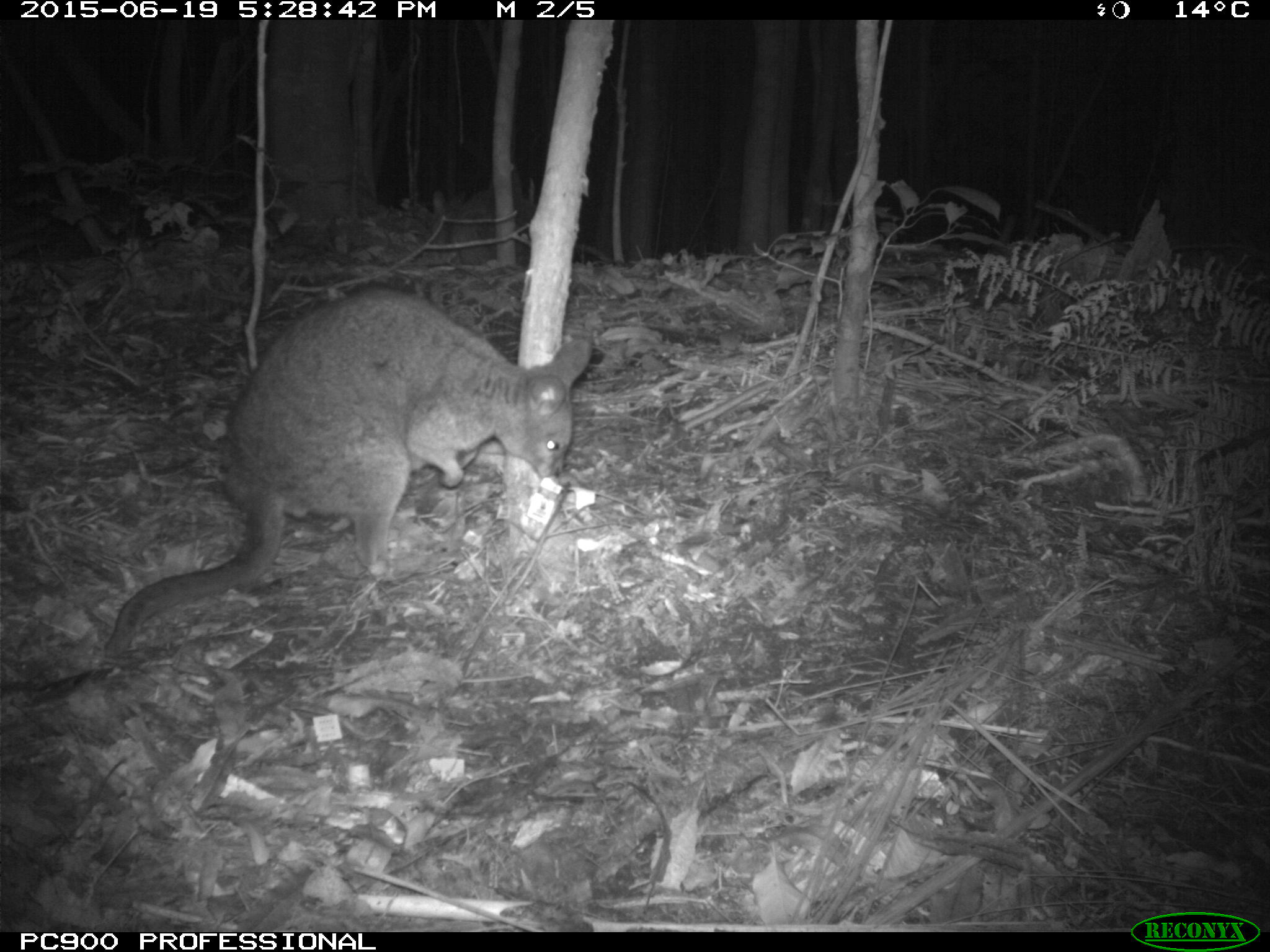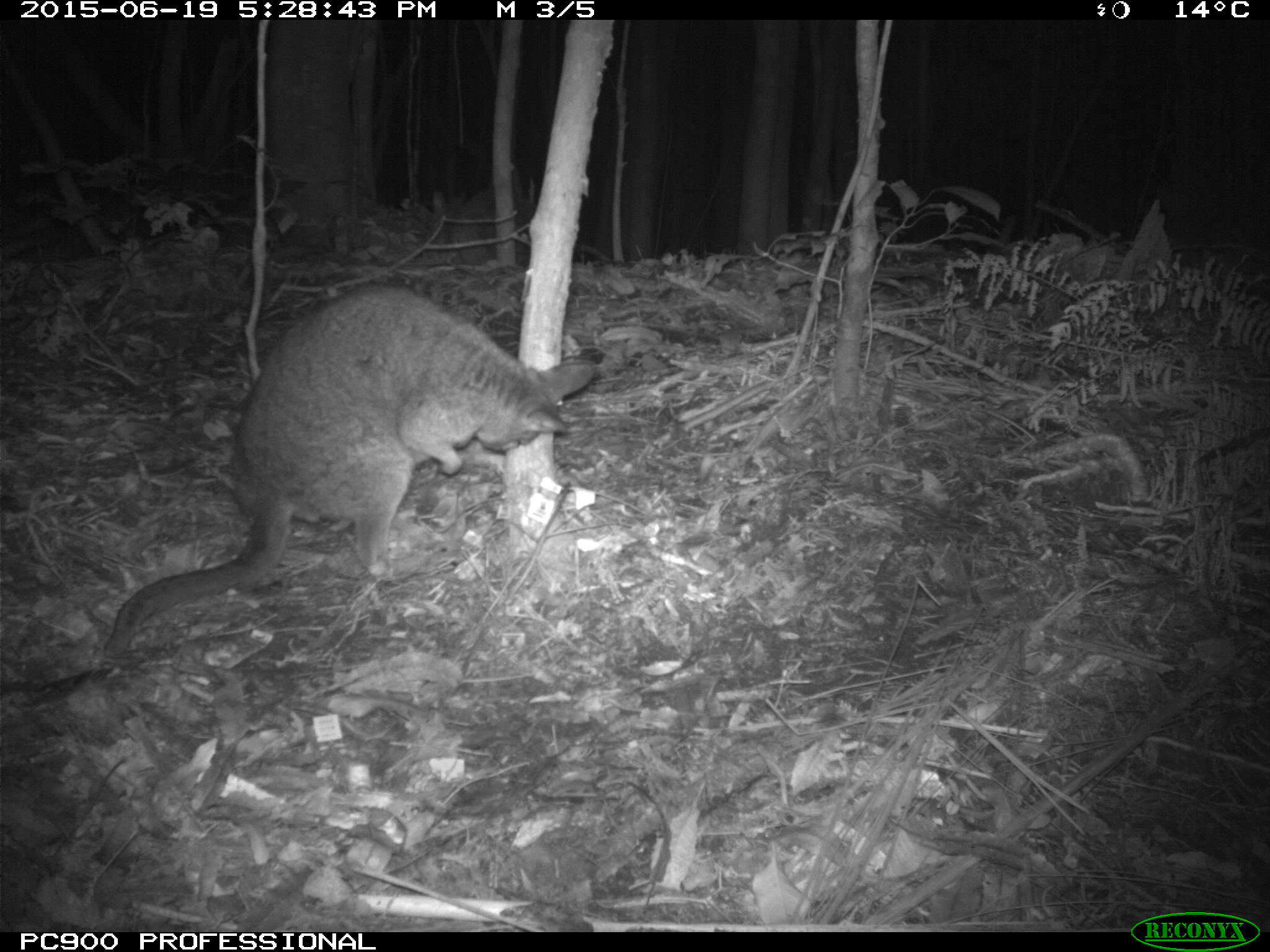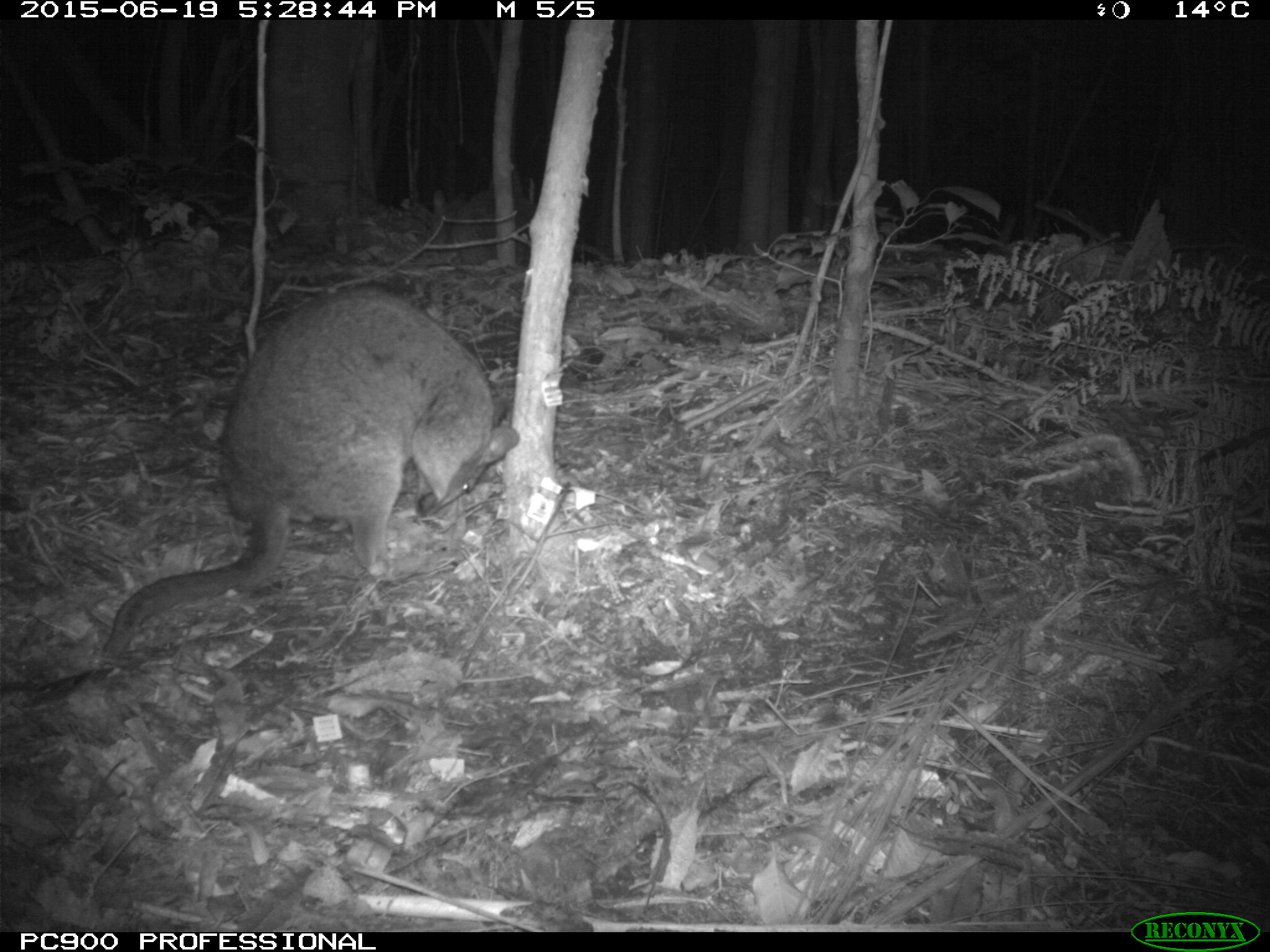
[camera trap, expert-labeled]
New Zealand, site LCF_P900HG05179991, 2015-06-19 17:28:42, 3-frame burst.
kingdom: Animalia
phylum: Chordata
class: Mammalia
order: Diprotodontia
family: Macropodidae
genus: Notamacropus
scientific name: Notamacropus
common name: wallaby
Wallaby (Notamacropus).